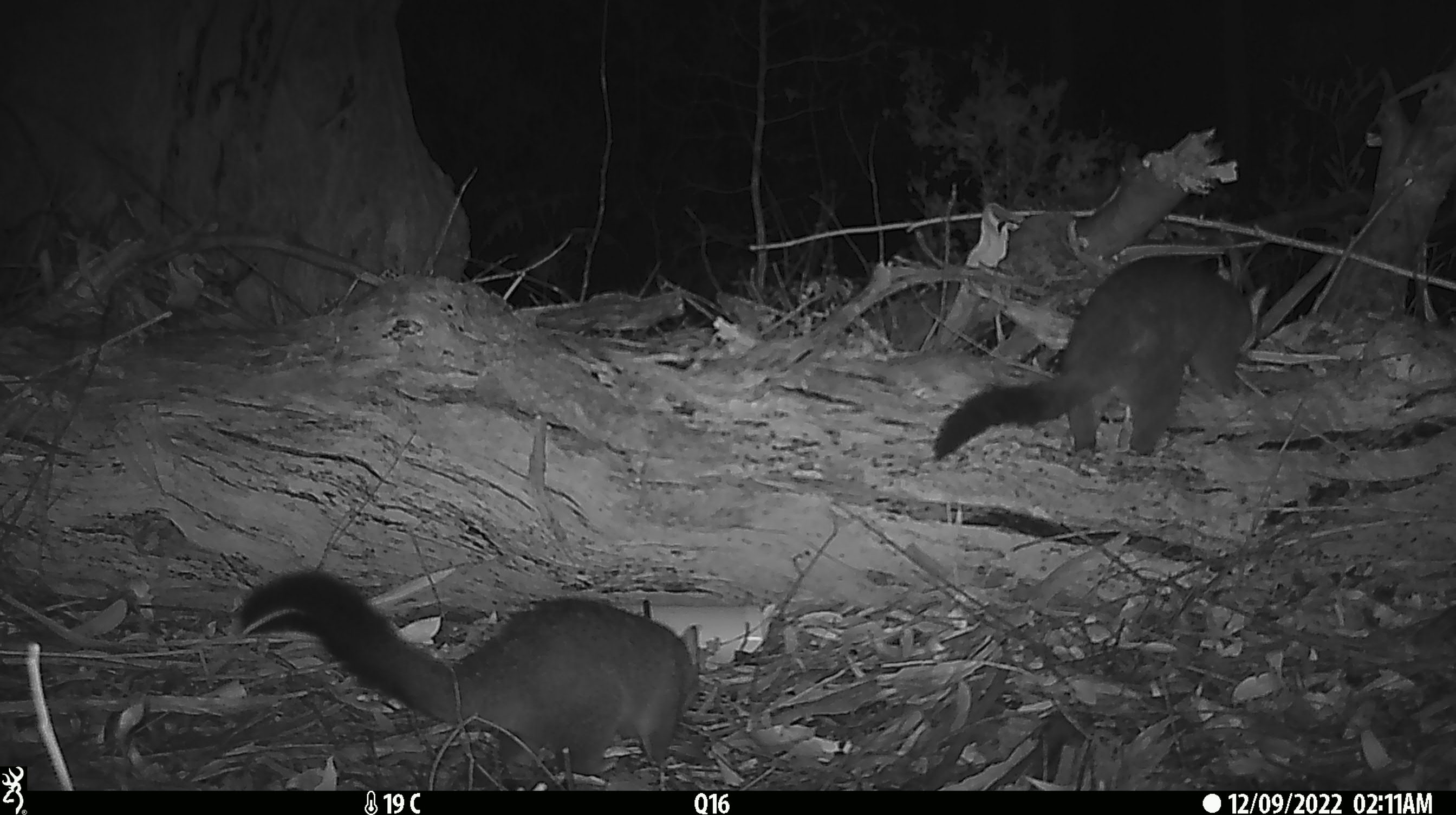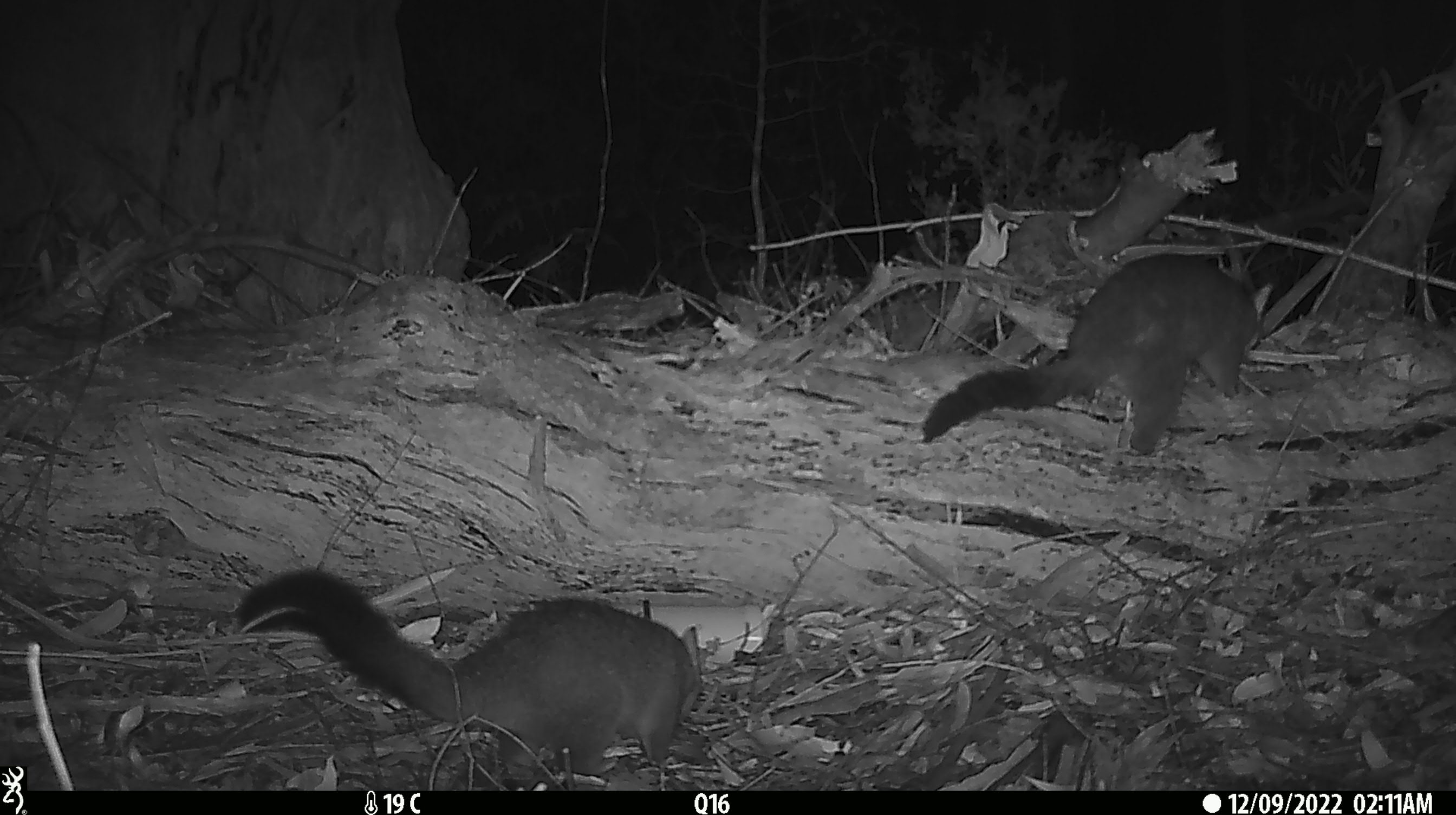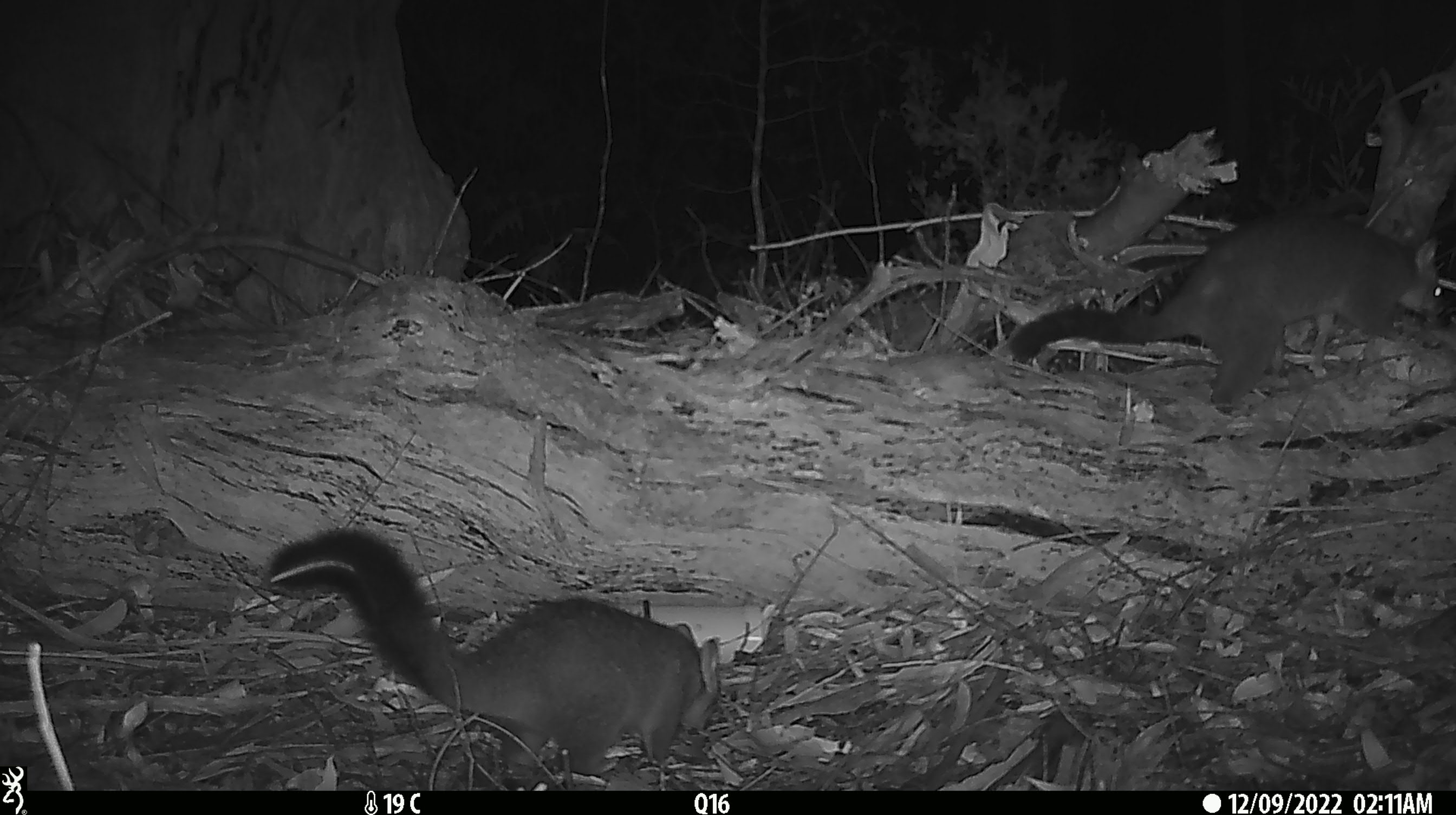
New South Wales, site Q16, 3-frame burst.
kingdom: Animalia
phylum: Chordata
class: Mammalia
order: Diprotodontia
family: Phalangeridae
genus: Trichosurus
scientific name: Trichosurus vulpecula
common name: common brushtail possum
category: possum